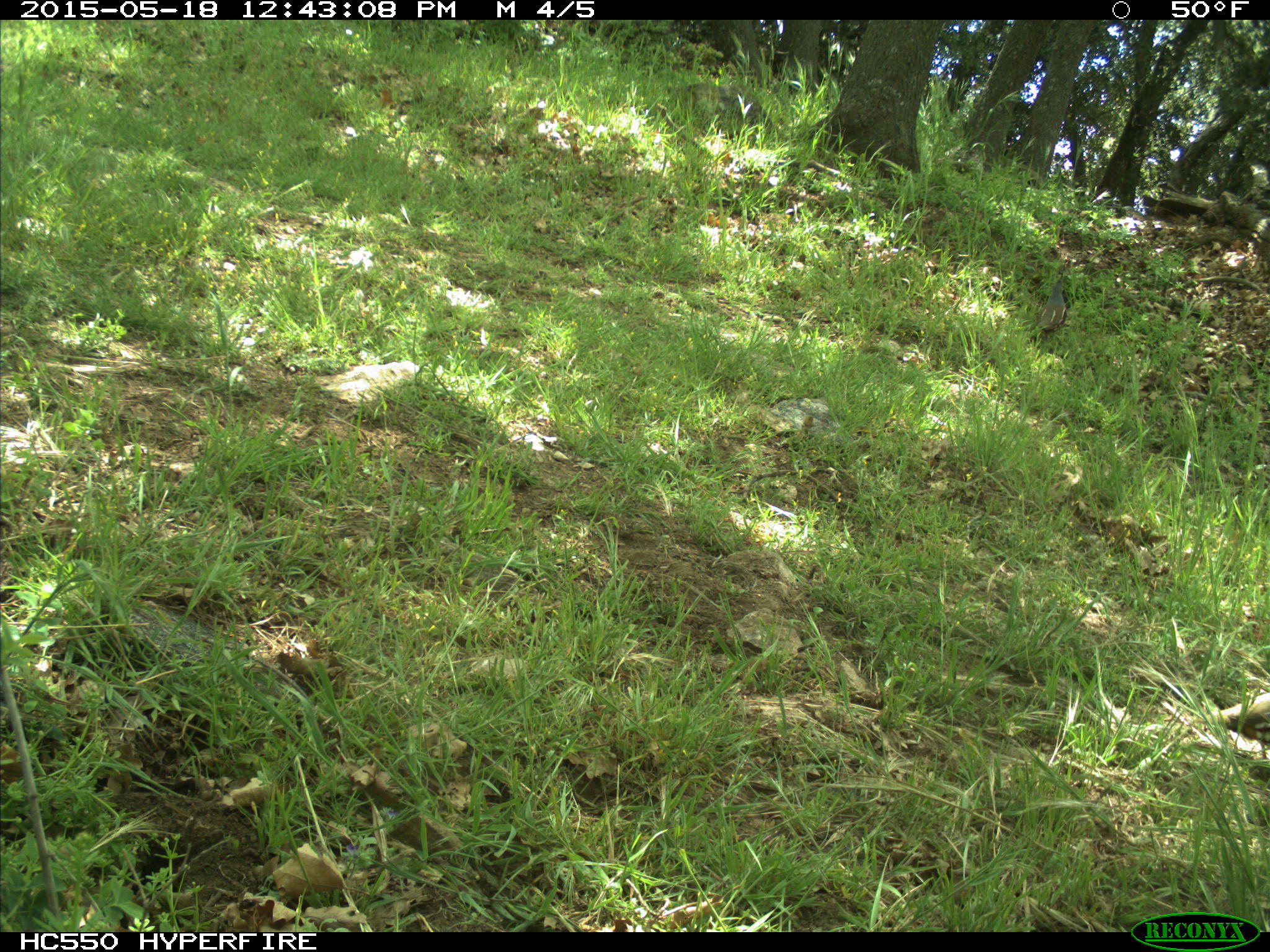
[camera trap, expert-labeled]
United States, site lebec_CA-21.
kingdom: Animalia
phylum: Chordata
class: Aves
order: Galliformes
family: Odontophoridae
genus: Callipepla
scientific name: Callipepla californica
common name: california quail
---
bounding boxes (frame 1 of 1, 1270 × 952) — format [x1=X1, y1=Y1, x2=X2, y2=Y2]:
animal: [x1=1028, y1=277, x2=1067, y2=345]